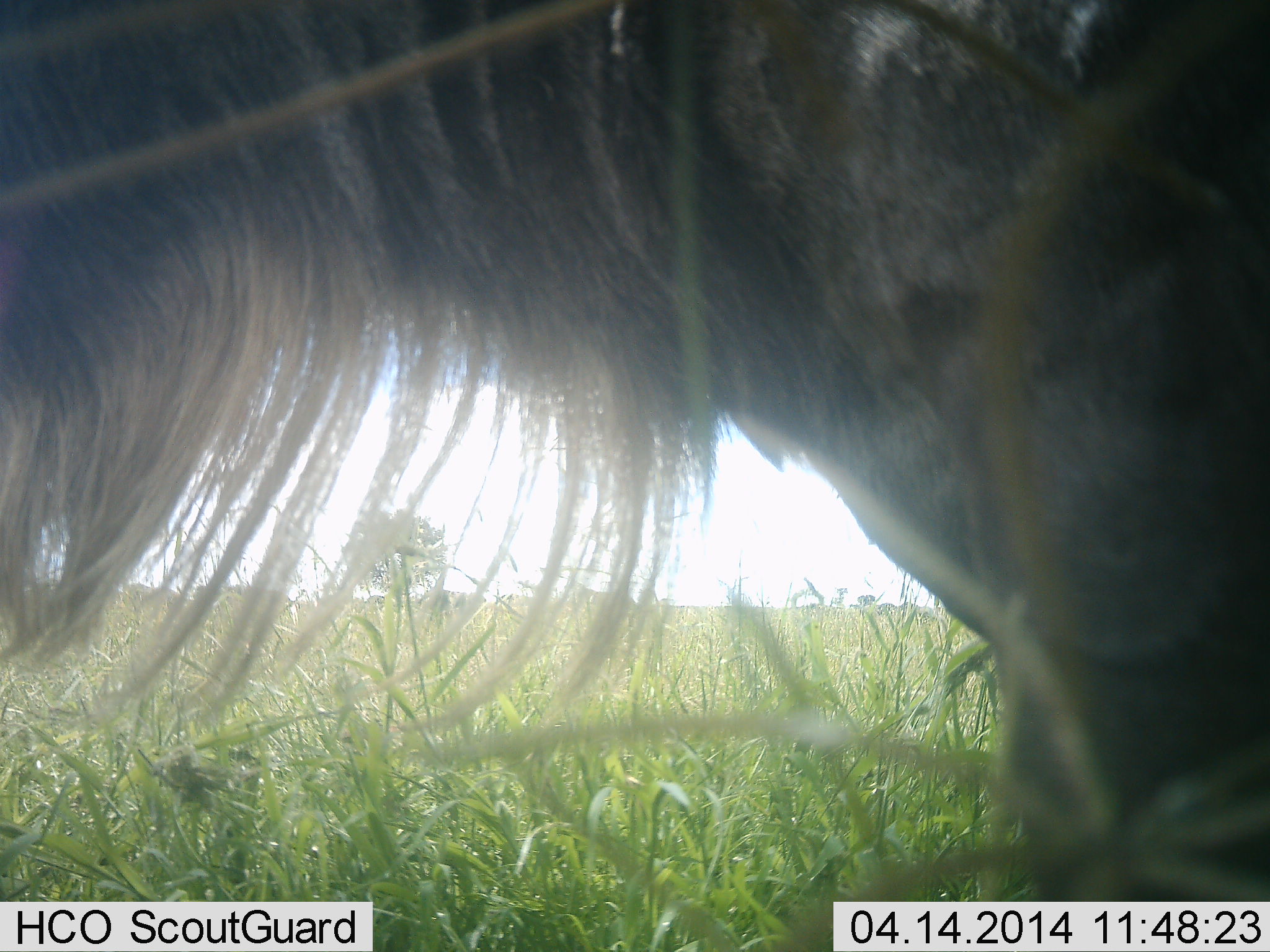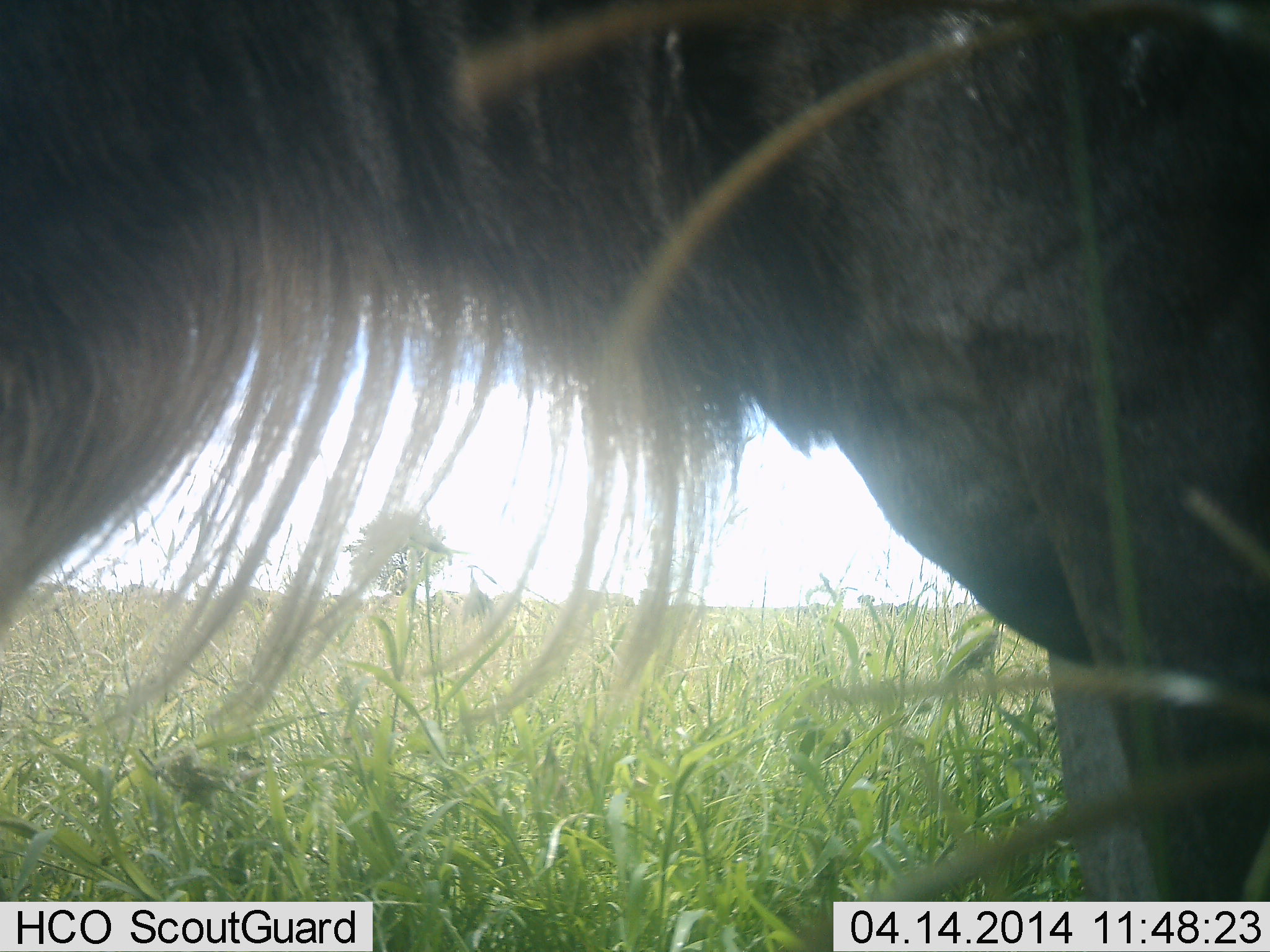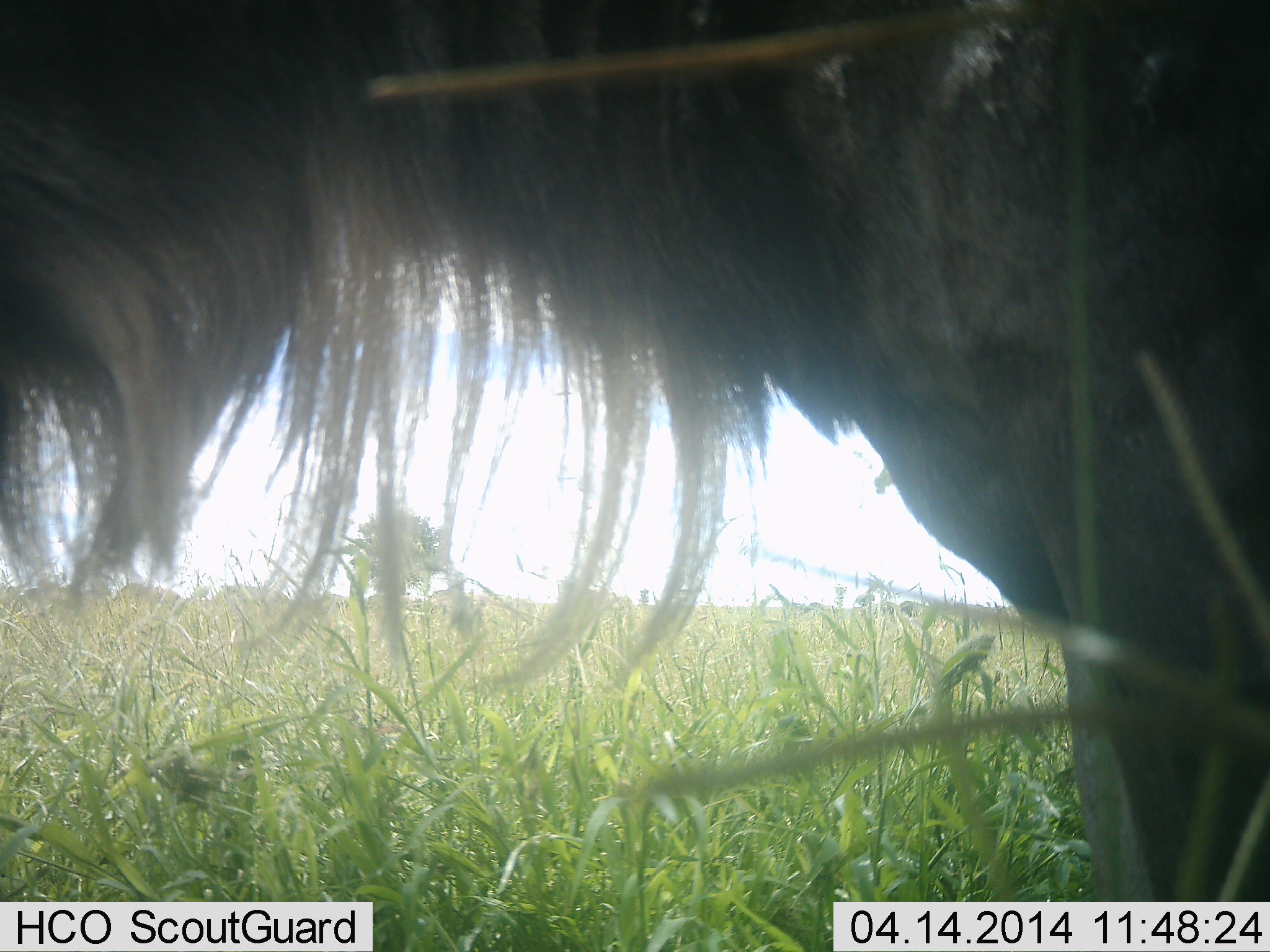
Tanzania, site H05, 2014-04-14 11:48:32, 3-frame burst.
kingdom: Animalia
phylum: Chordata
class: Mammalia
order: Artiodactyla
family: Bovidae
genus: Connochaetes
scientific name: Connochaetes taurinus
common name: blue wildebeest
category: wildebeest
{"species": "wildebeest (blue wildebeest) (Connochaetes taurinus)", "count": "1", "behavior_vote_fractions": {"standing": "100%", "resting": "0%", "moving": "0%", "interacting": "0%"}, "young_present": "0%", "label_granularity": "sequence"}